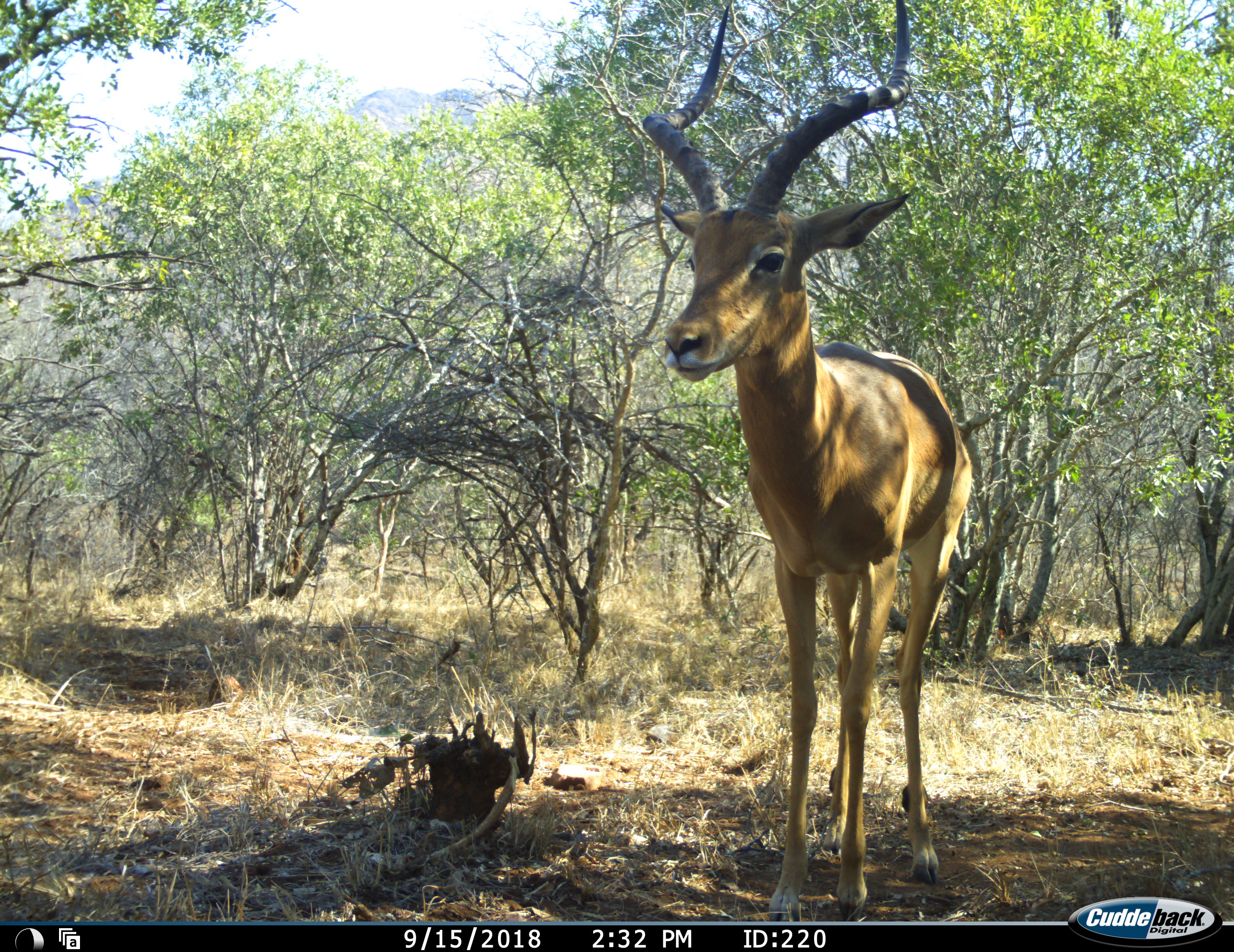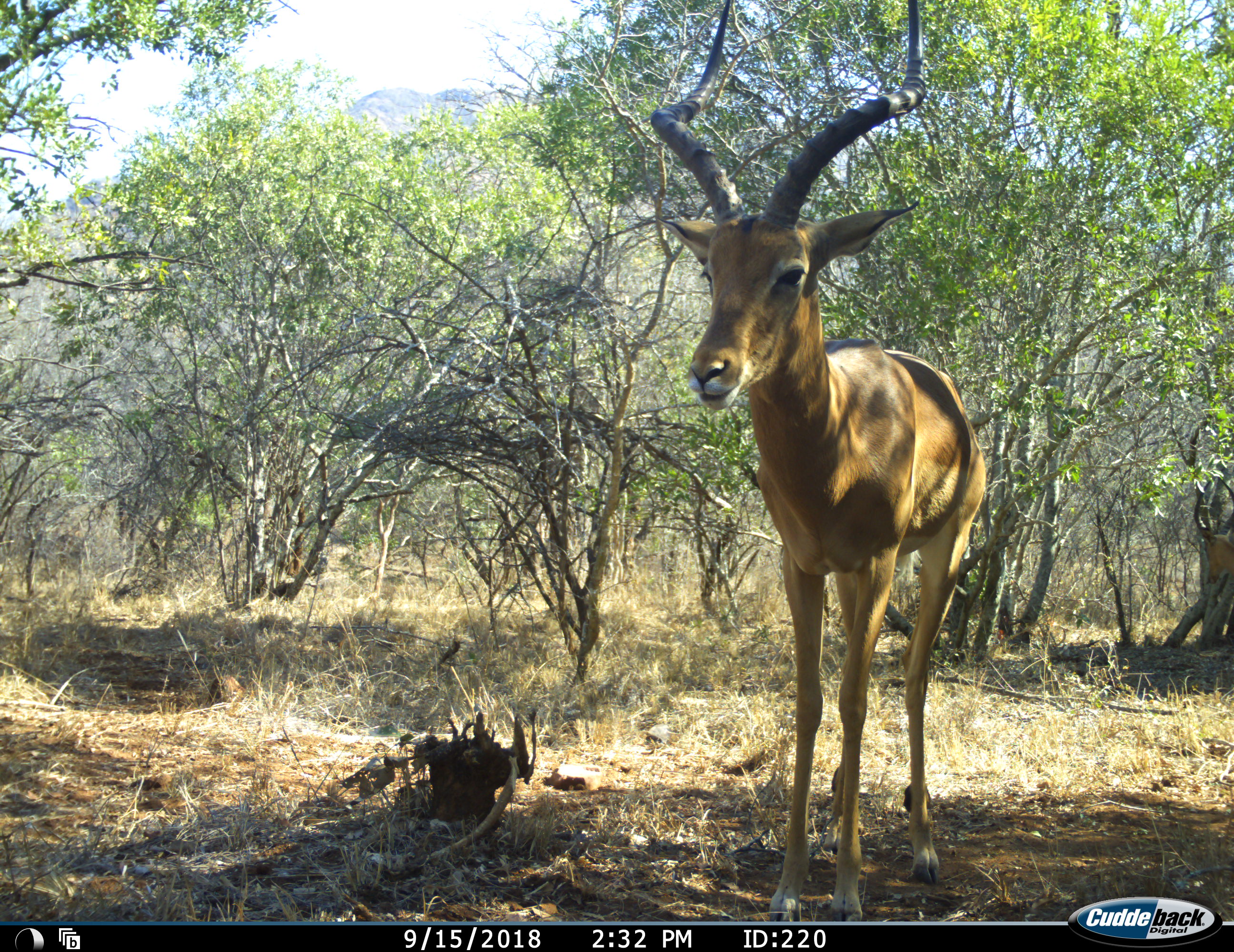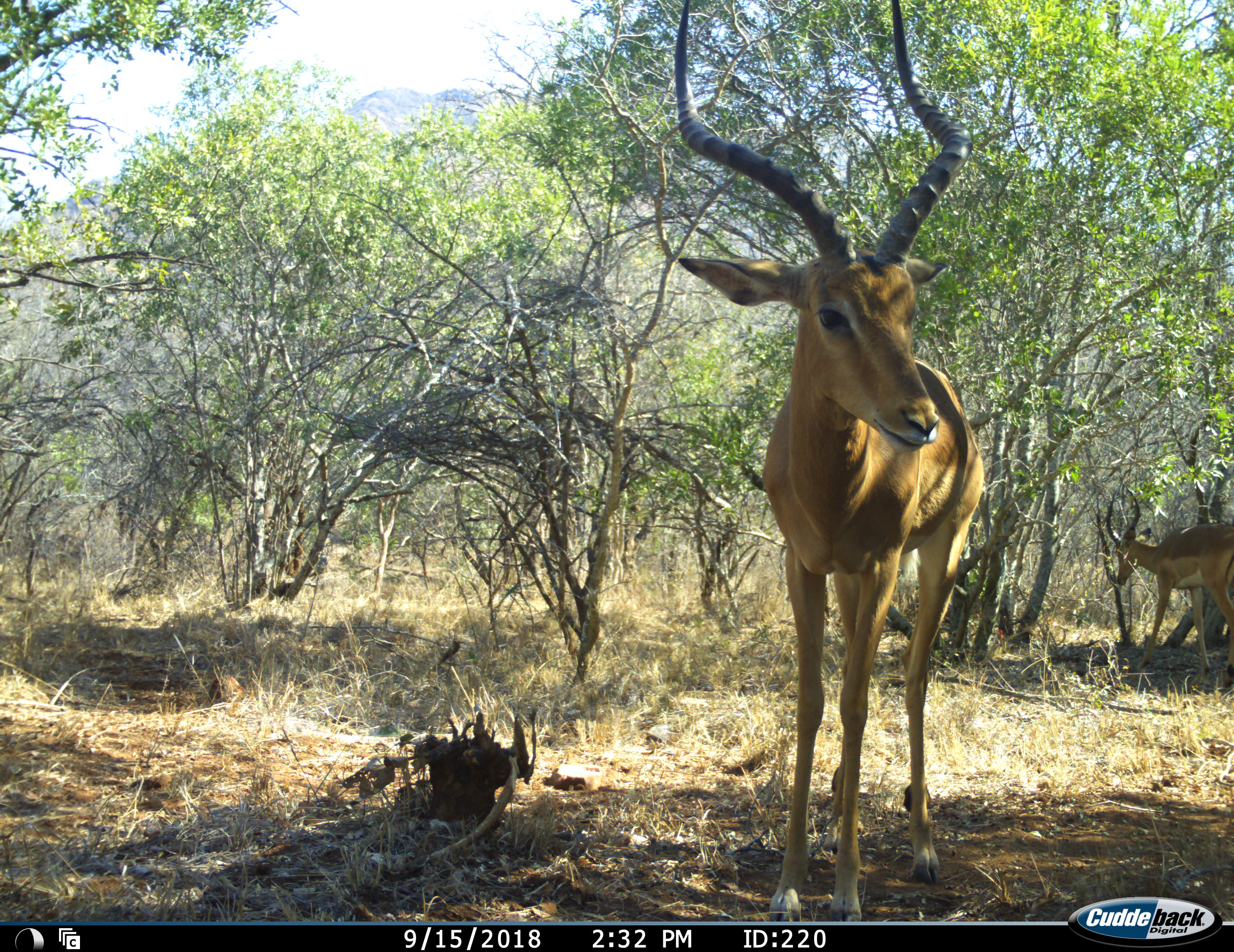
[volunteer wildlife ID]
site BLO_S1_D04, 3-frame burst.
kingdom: Animalia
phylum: Chordata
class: Mammalia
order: Artiodactyla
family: Bovidae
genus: Aepyceros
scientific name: Aepyceros melampus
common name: impala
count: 2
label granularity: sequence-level